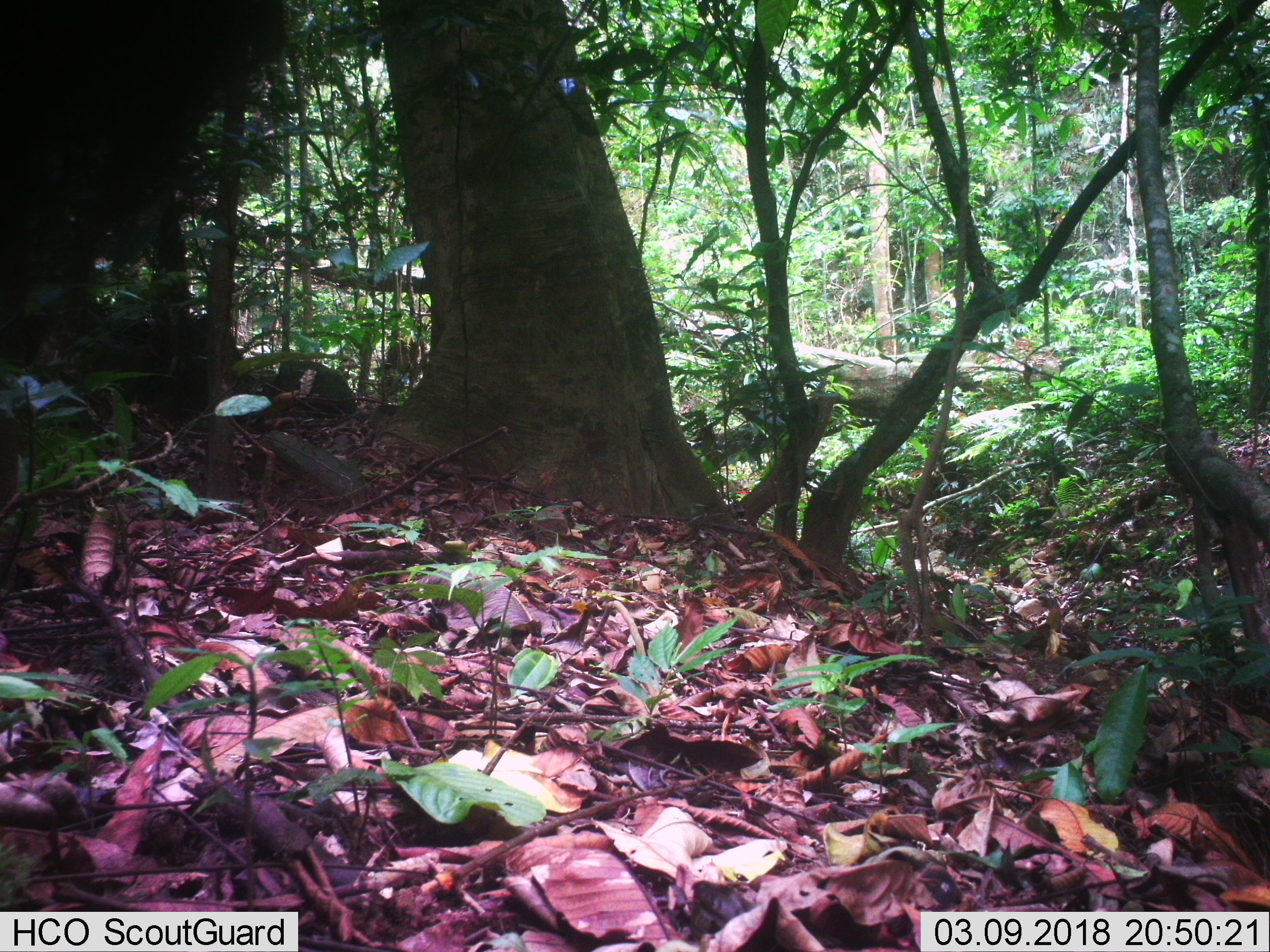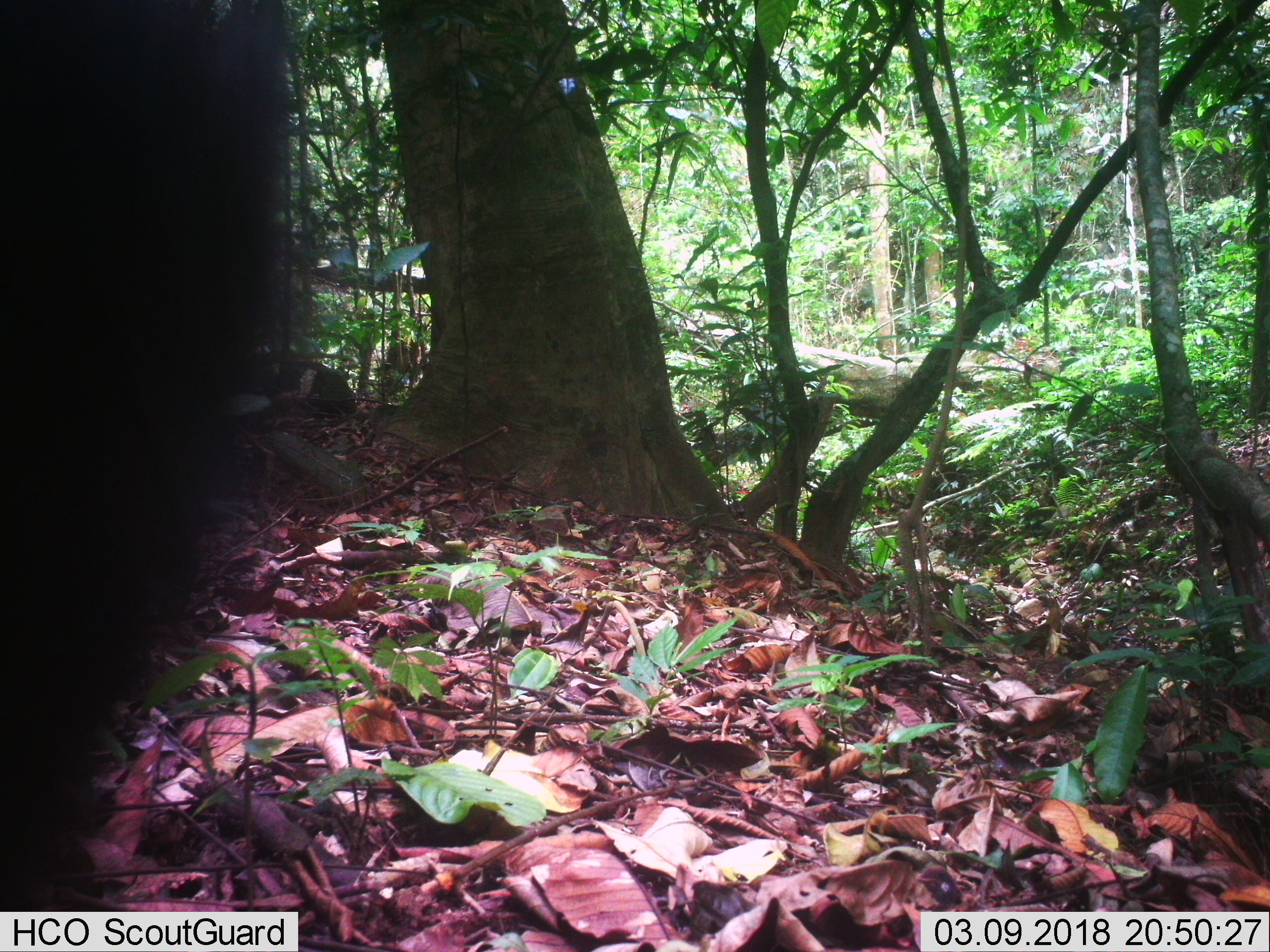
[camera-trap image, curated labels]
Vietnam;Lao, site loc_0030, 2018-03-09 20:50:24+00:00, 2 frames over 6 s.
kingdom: Animalia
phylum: Chordata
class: Mammalia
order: Artiodactyla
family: Suidae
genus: Sus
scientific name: Sus scrofa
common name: eurasian wild pig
Eurasian wild pig (Sus scrofa). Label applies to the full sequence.